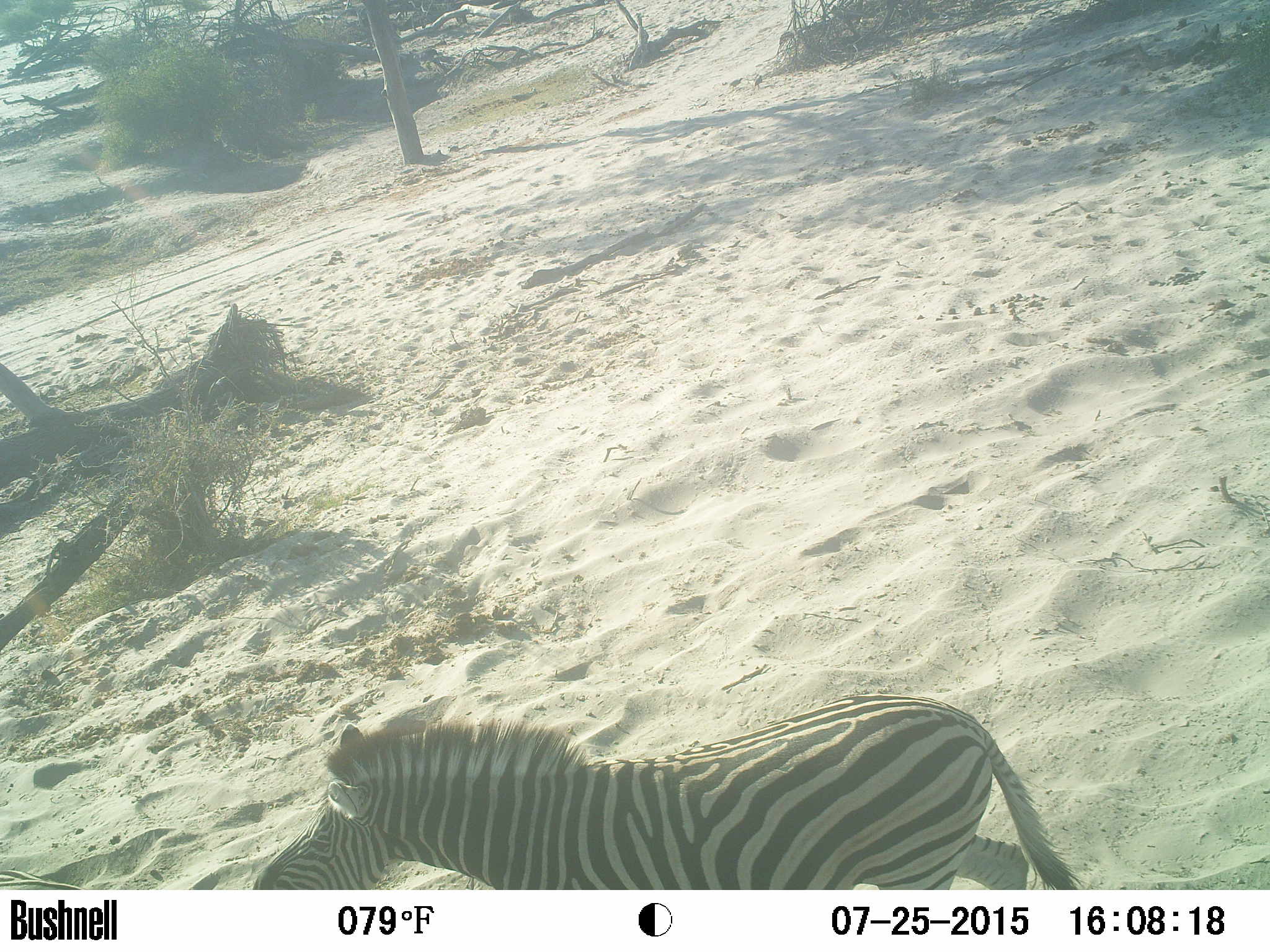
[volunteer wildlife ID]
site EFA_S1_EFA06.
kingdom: Animalia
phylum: Chordata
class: Mammalia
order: Perissodactyla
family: Equidae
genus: Equus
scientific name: Equus quagga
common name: plains zebra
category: zebraplains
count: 1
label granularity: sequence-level